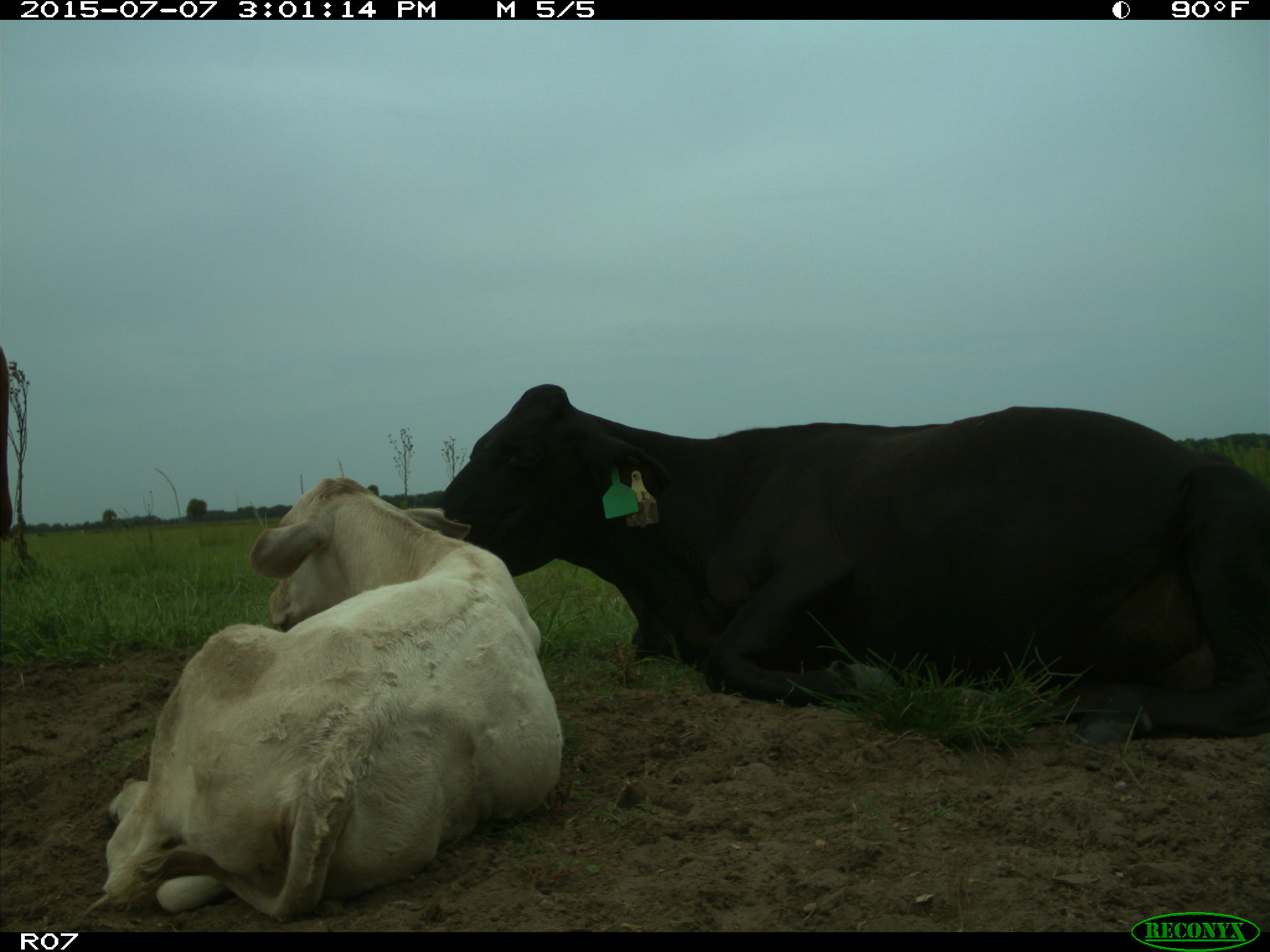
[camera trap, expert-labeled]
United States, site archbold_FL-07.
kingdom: Animalia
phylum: Chordata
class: Mammalia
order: Artiodactyla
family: Bovidae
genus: Bos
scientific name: Bos taurus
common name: domestic cow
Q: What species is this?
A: Bos taurus (domestic cow).